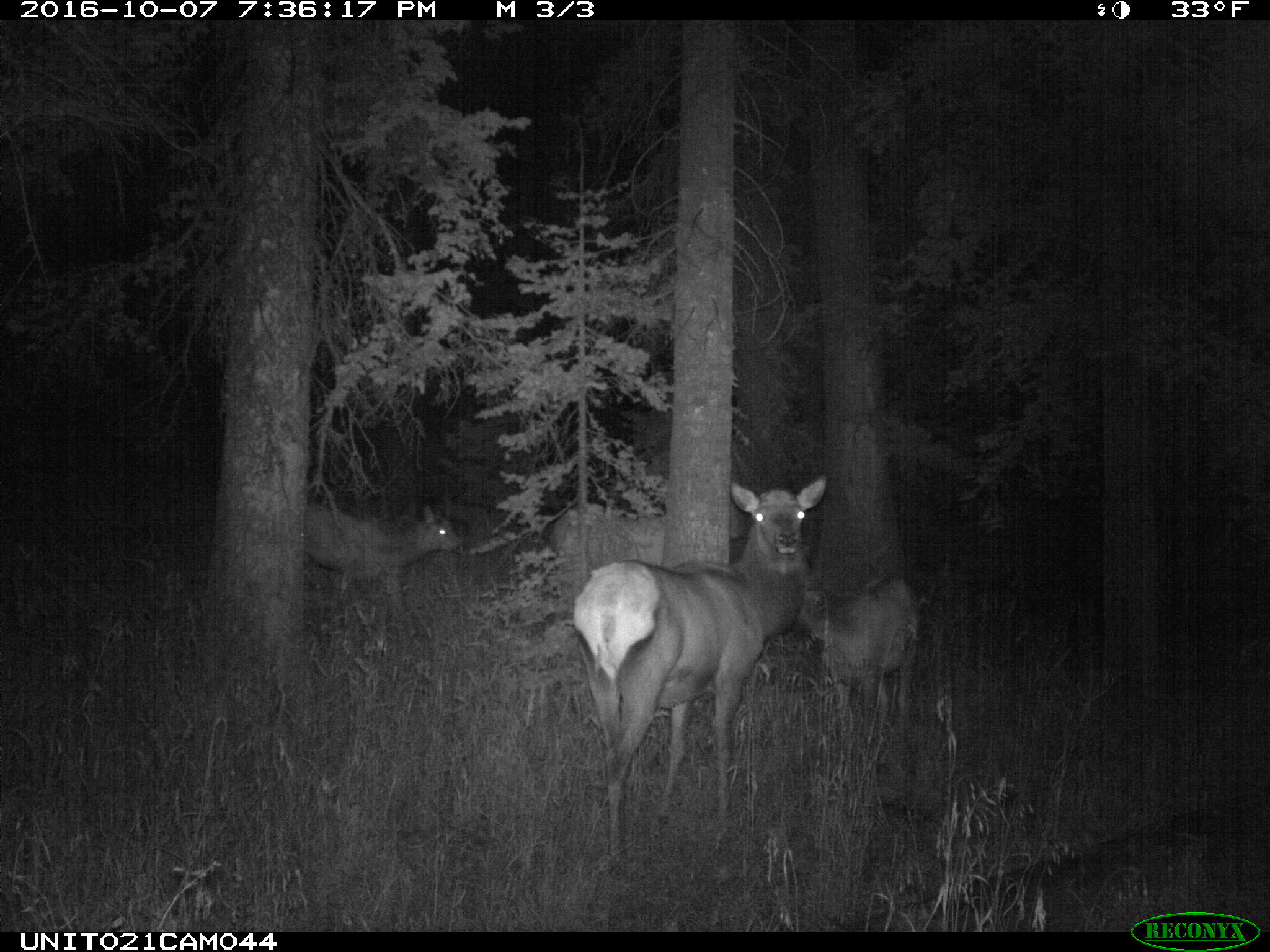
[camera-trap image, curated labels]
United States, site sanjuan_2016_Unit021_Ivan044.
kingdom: Animalia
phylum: Chordata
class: Mammalia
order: Artiodactyla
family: Cervidae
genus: Cervus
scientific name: Cervus elaphus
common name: red deer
Cervus elaphus (red deer).